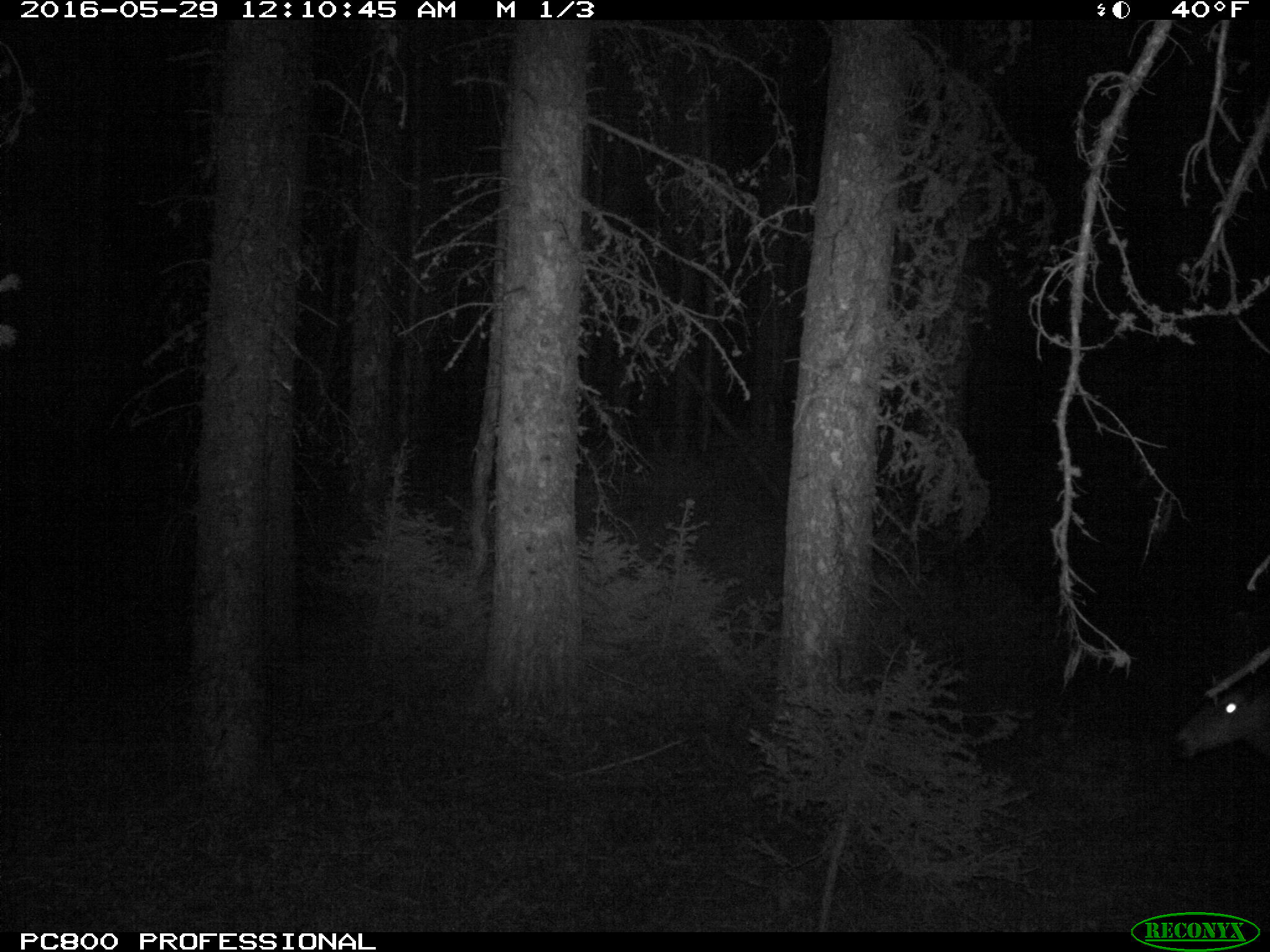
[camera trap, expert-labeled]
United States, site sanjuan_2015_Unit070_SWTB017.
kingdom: Animalia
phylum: Chordata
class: Mammalia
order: Artiodactyla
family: Cervidae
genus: Odocoileus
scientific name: Odocoileus hemionus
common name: mule deer